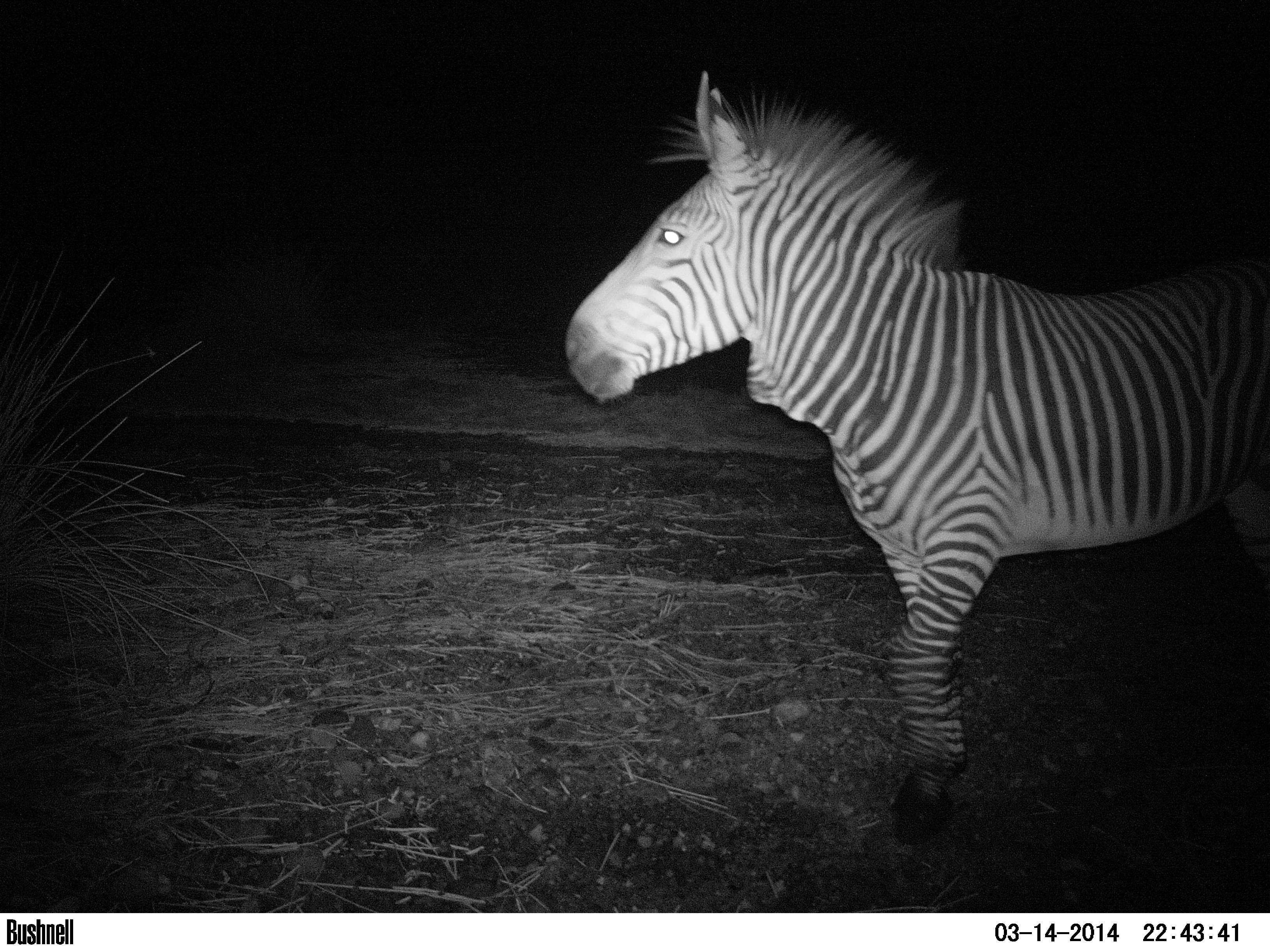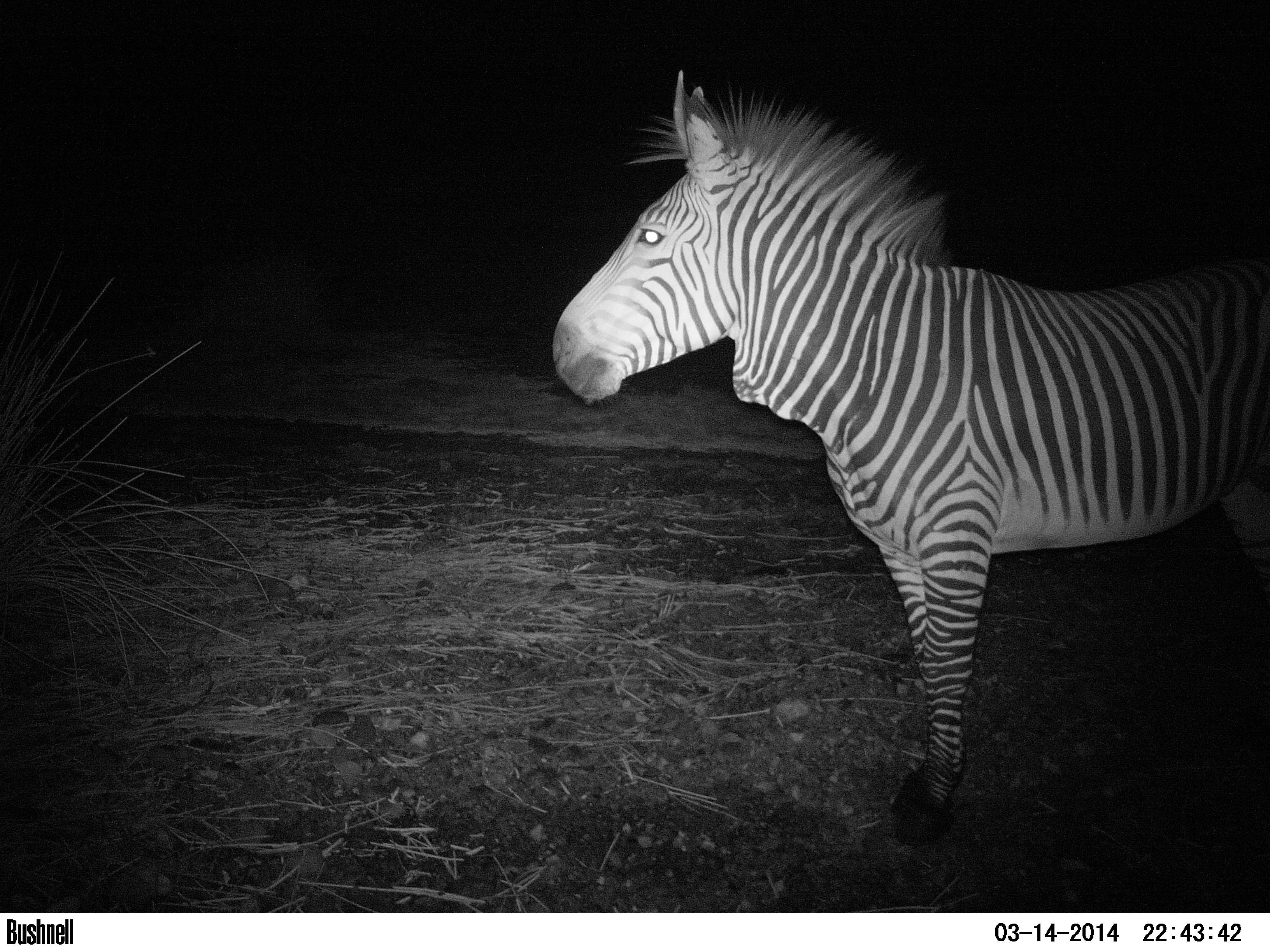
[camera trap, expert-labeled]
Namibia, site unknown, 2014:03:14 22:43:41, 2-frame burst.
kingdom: Animalia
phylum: Chordata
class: Mammalia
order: Perissodactyla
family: Equidae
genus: Equus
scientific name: Equus zebra hartmannae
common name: hartmann's mountain zebra